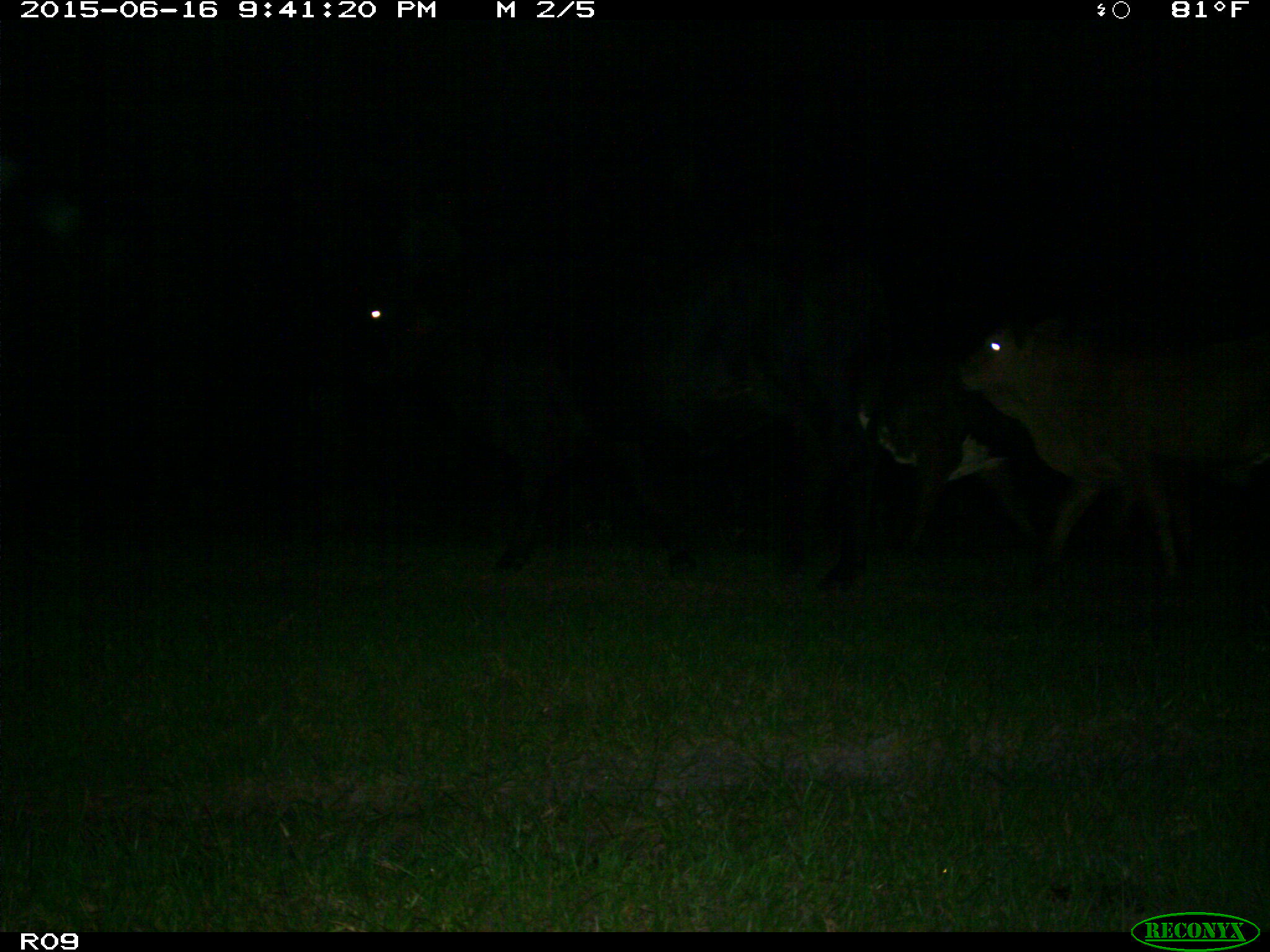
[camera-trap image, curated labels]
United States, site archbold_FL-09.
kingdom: Animalia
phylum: Chordata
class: Mammalia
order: Artiodactyla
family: Bovidae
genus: Bos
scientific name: Bos taurus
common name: domestic cow